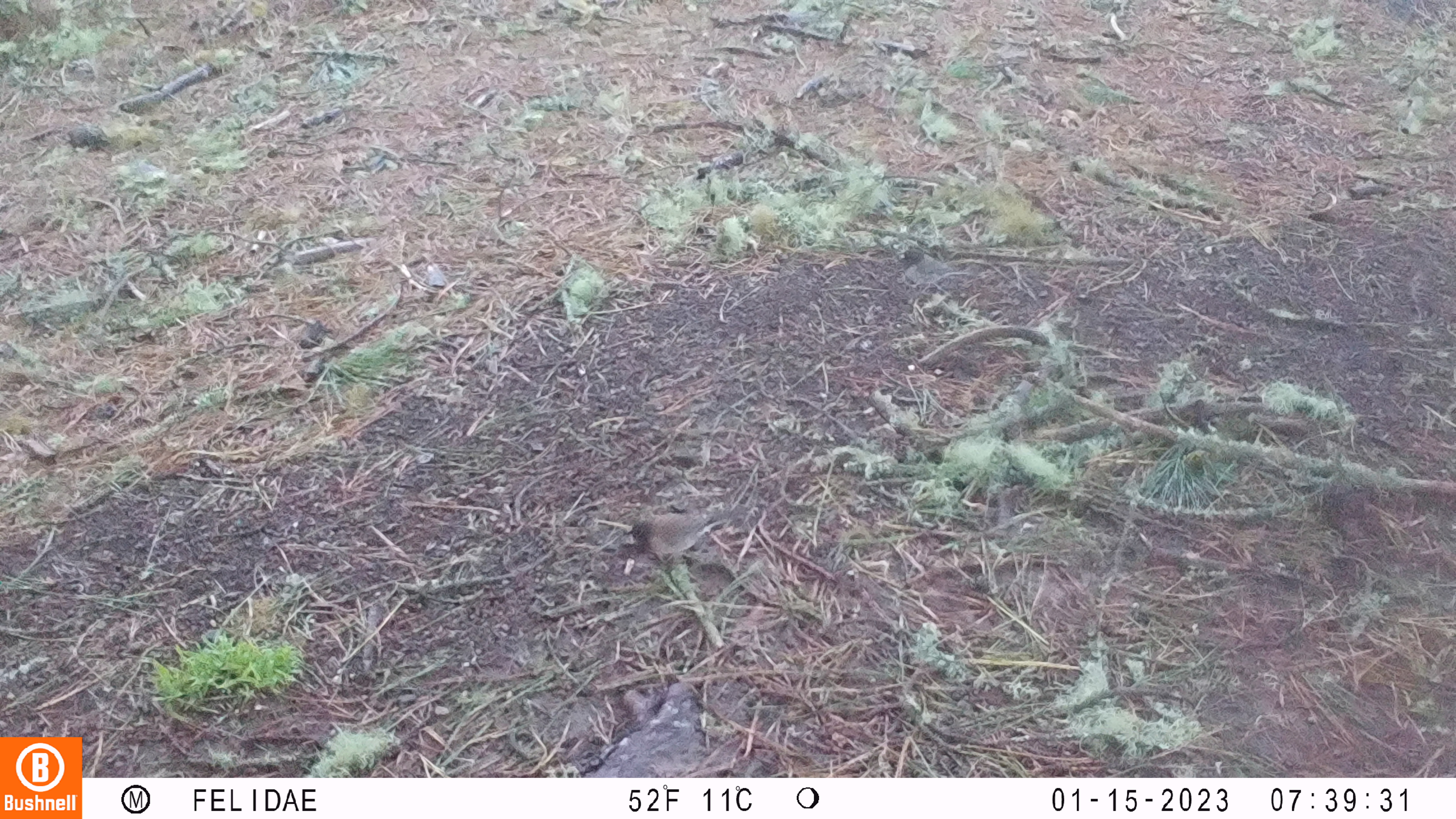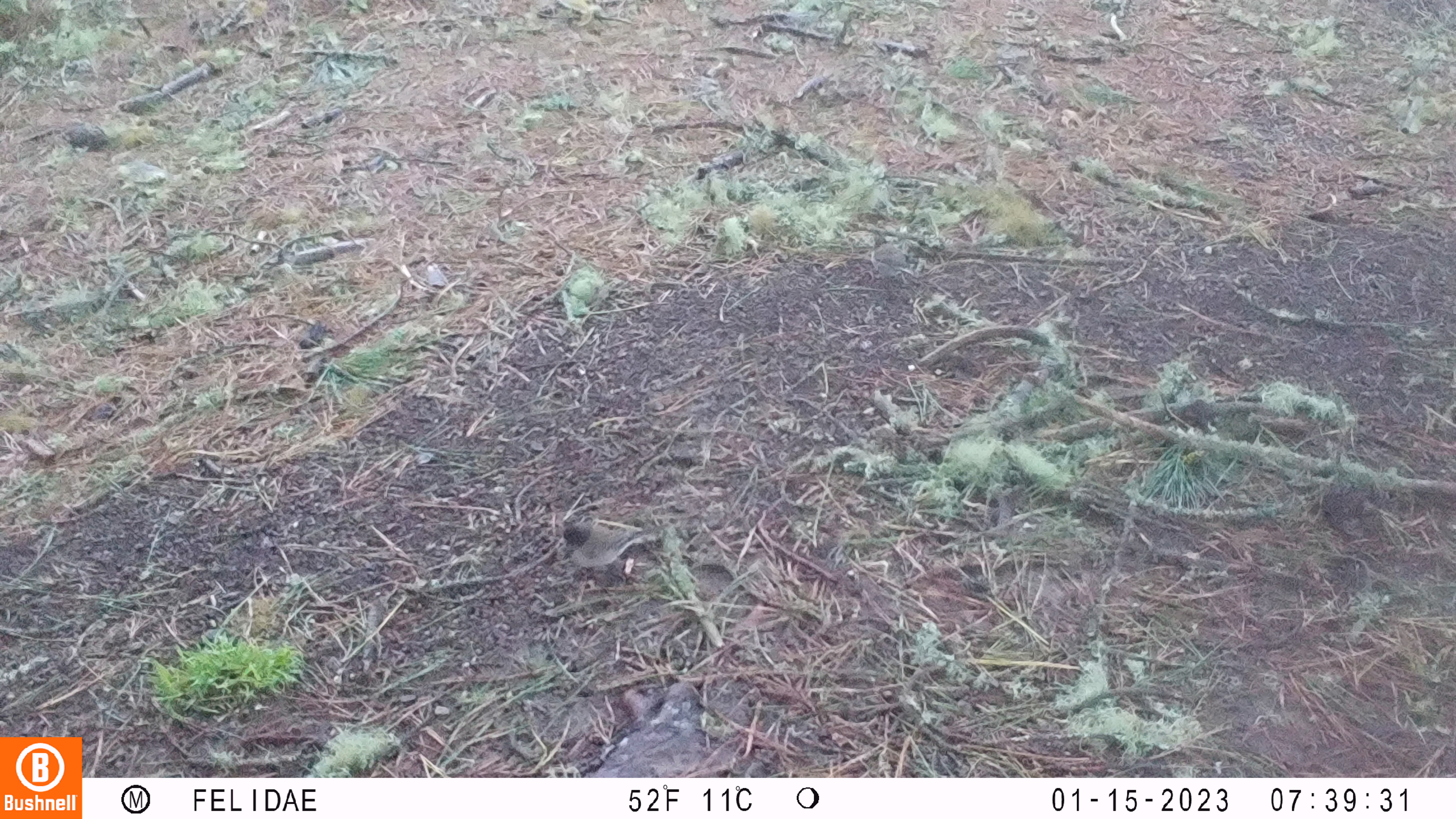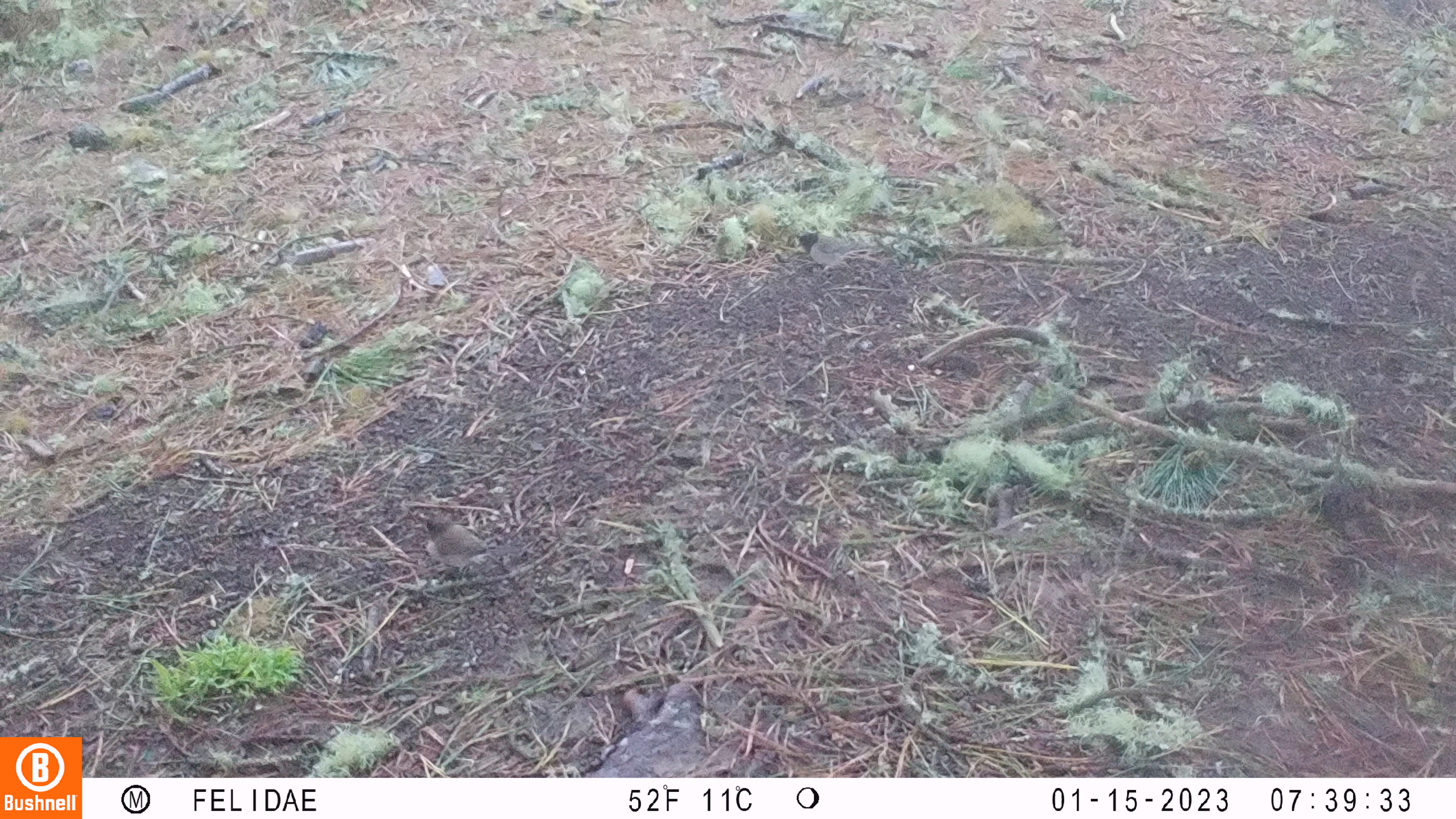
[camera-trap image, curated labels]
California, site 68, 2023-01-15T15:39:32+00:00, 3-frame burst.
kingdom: Animalia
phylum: Chordata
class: Aves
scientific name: Aves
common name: bird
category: unknown bird